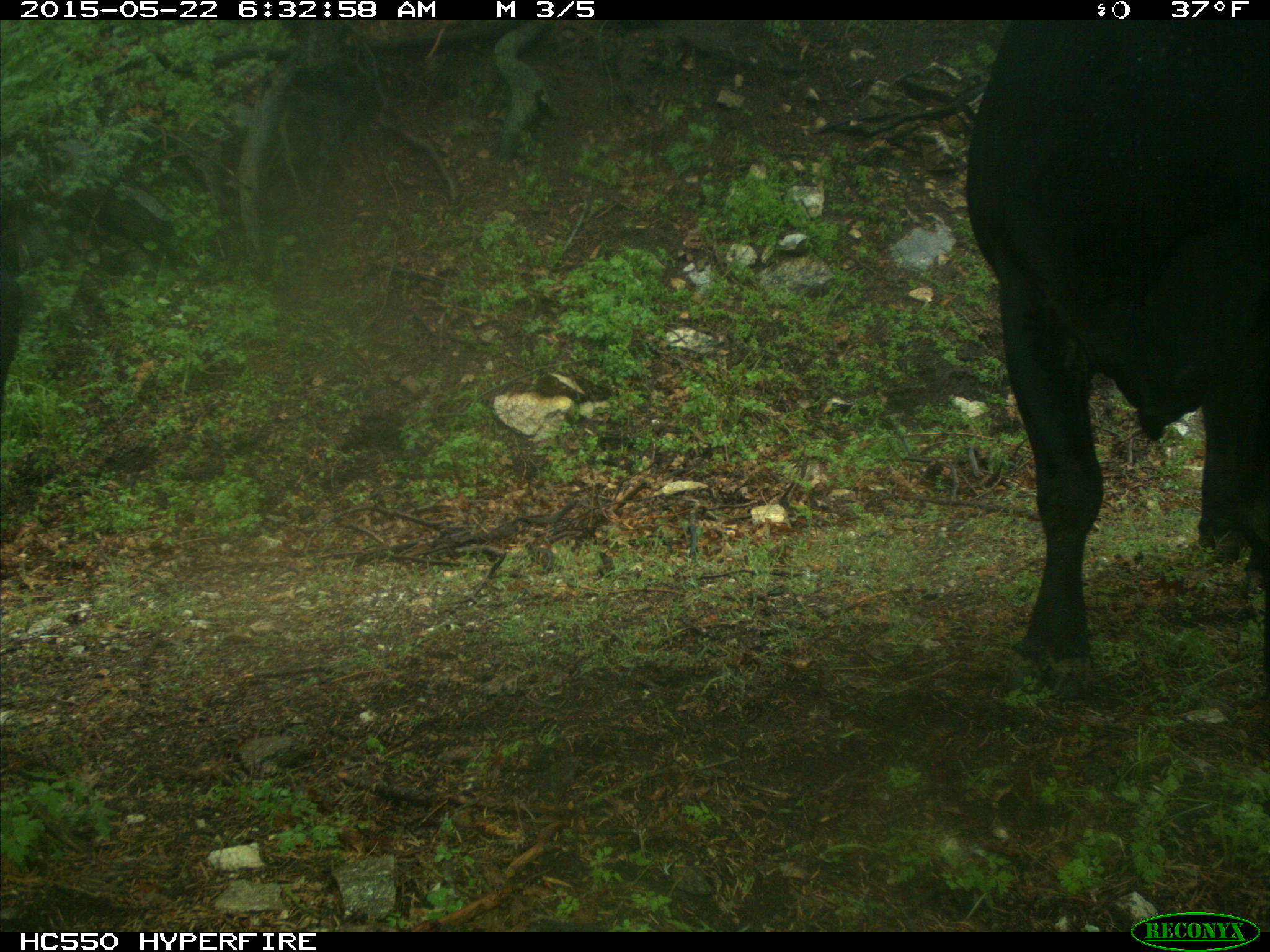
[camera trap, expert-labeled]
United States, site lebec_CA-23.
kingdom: Animalia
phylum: Chordata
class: Mammalia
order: Artiodactyla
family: Bovidae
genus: Bos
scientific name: Bos taurus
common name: domestic cow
Bos taurus (domestic cow).